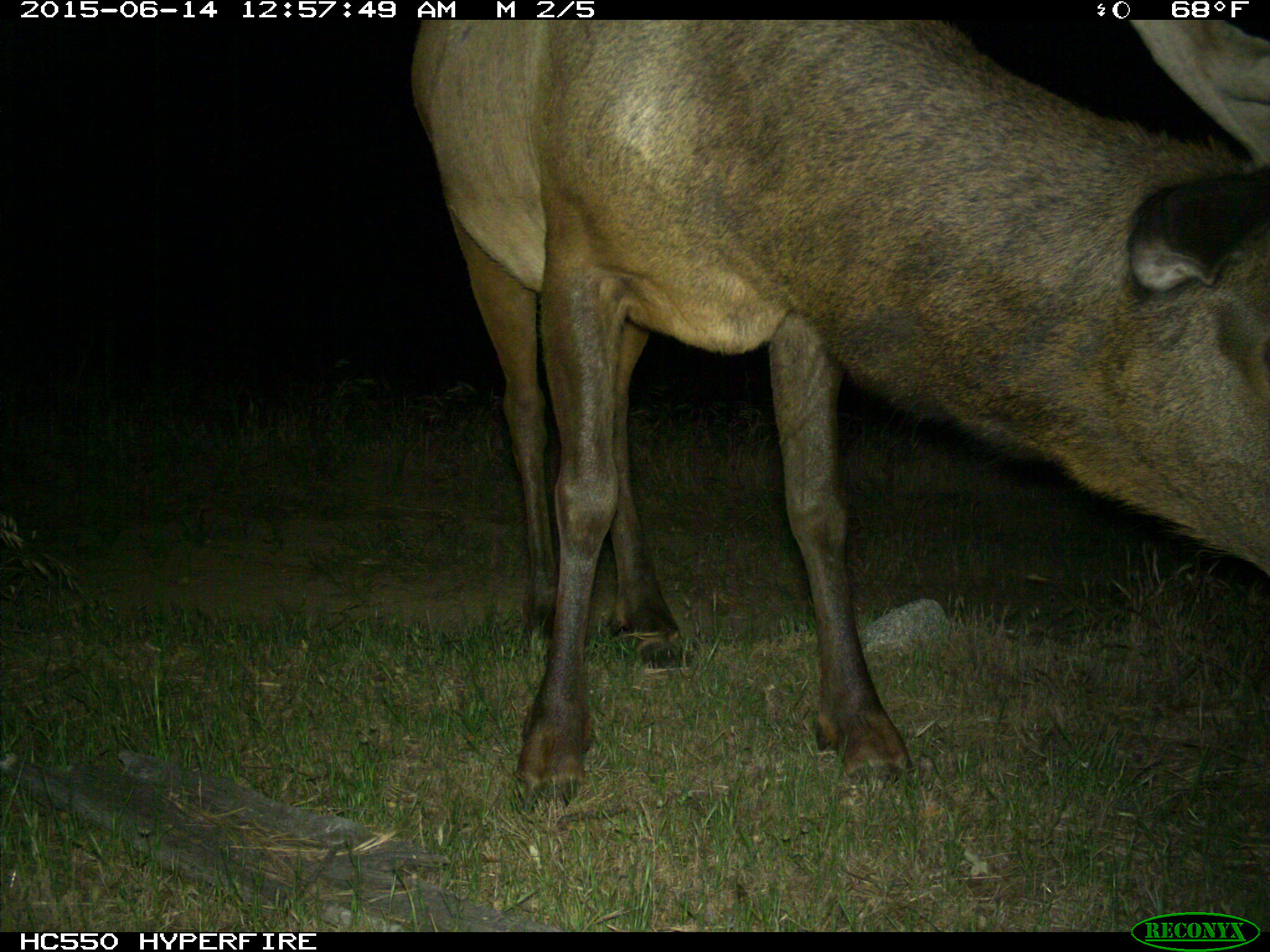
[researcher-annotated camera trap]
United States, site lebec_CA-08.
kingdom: Animalia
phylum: Chordata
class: Mammalia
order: Artiodactyla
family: Cervidae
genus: Cervus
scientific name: Cervus canadensis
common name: elk